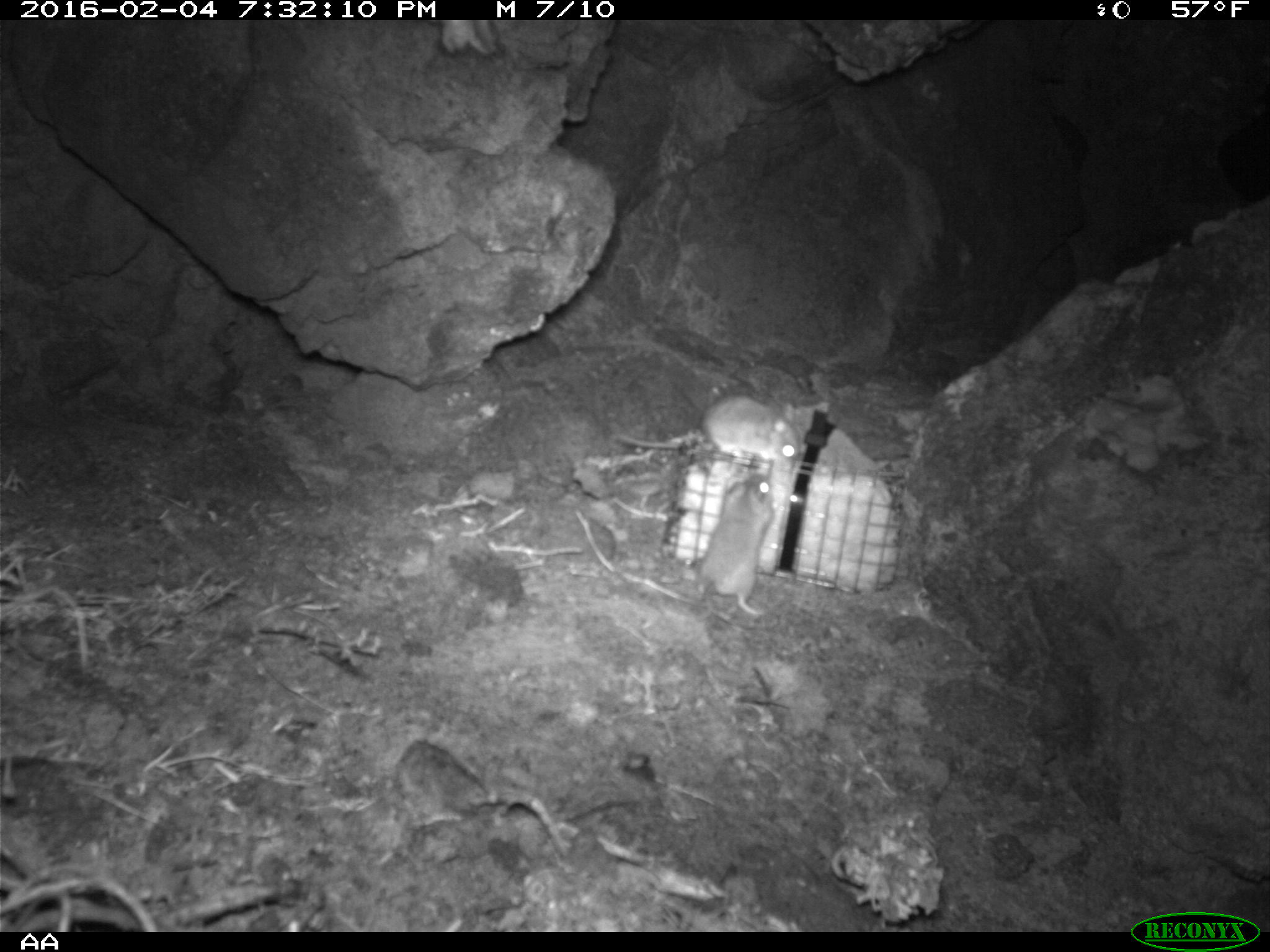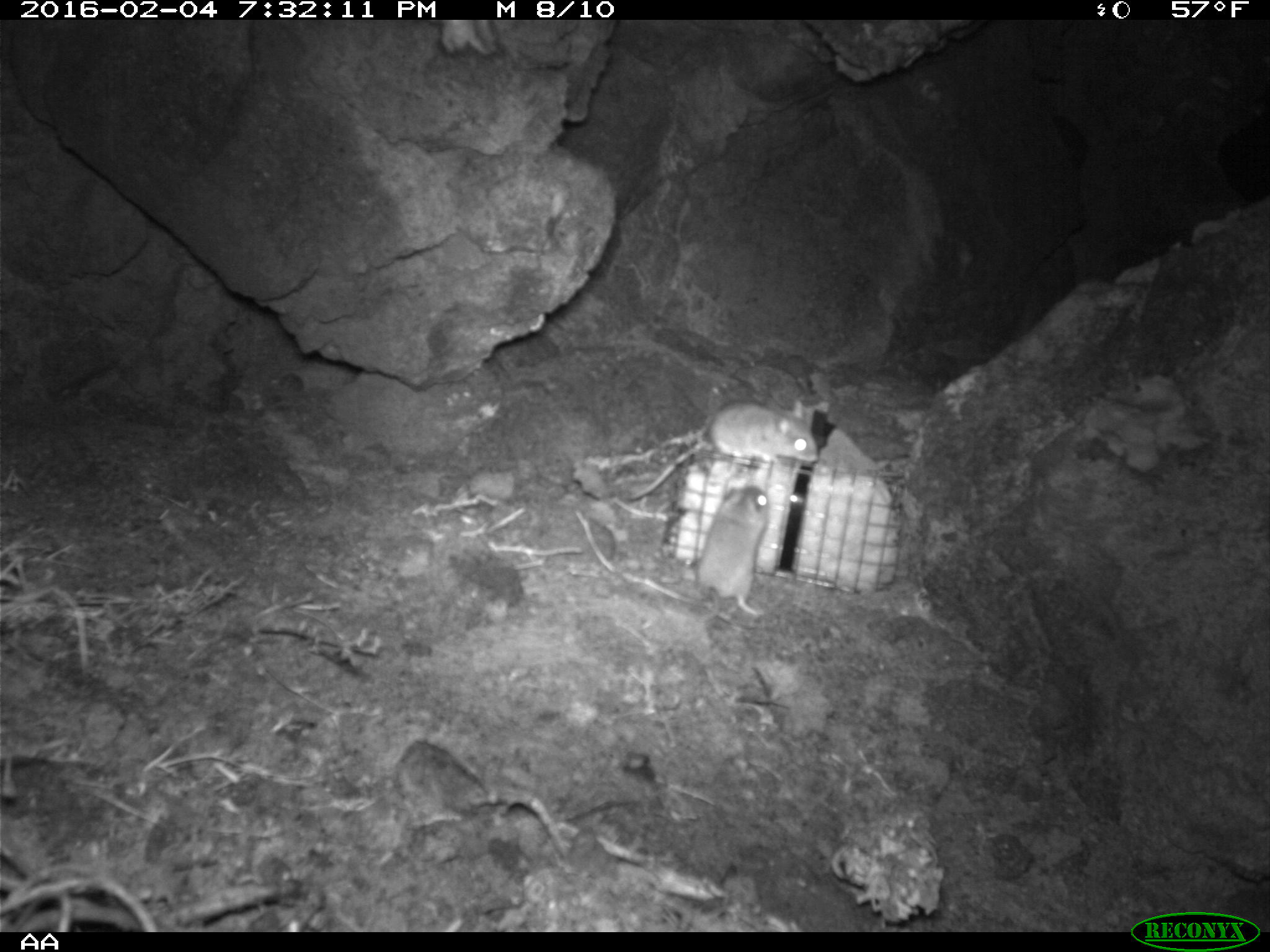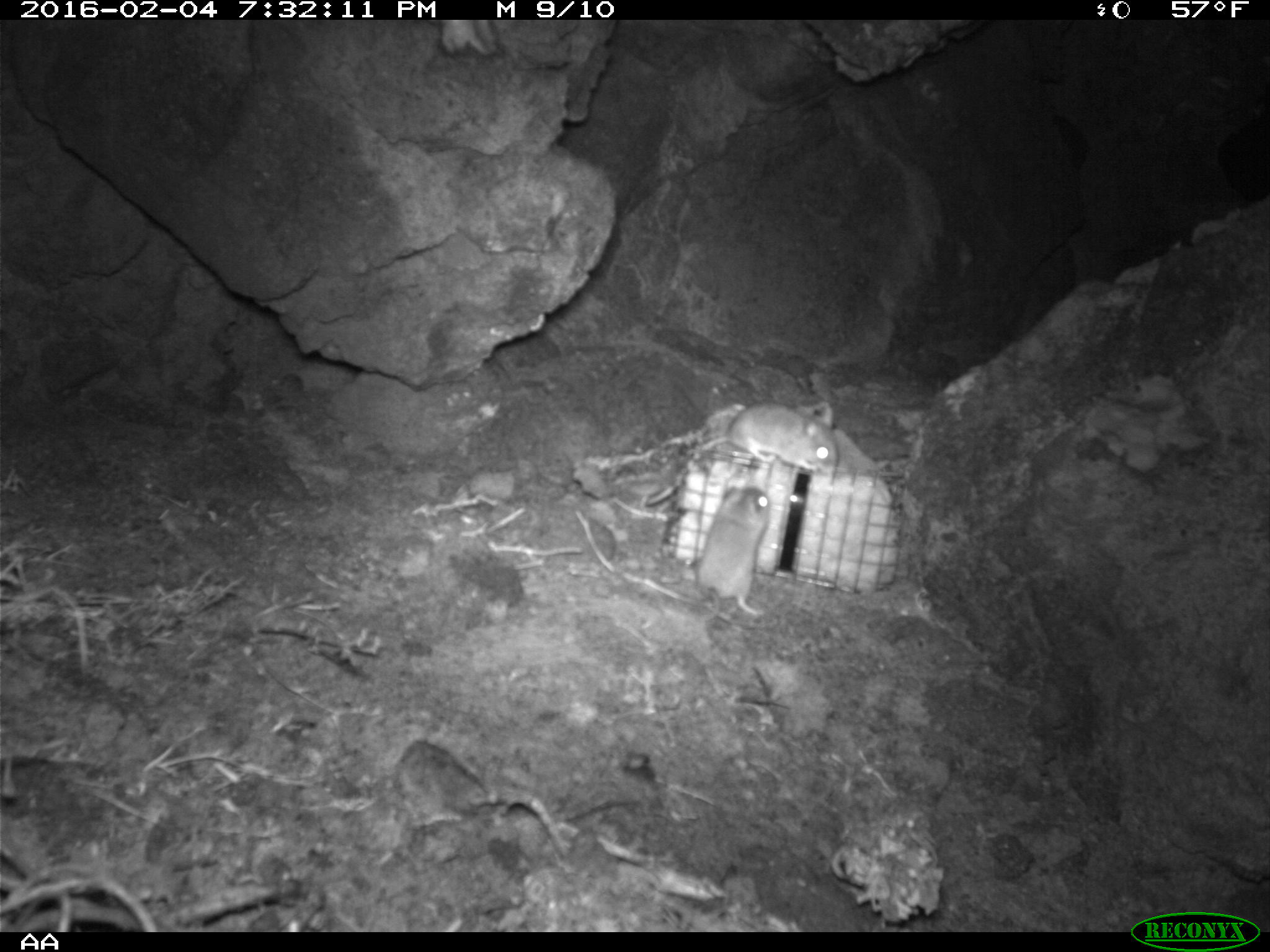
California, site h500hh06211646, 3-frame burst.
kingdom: Animalia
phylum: Chordata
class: Mammalia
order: Rodentia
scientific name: Rodentia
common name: rodent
Rodent (Rodentia).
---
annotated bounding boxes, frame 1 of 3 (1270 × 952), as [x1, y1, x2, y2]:
rodent: [649, 471, 770, 619]; [613, 392, 801, 471]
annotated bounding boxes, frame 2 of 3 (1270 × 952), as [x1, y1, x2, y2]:
rodent: [625, 397, 819, 501]; [676, 485, 772, 622]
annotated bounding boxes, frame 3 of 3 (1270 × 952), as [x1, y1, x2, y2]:
rodent: [644, 401, 838, 506]; [695, 482, 770, 635]